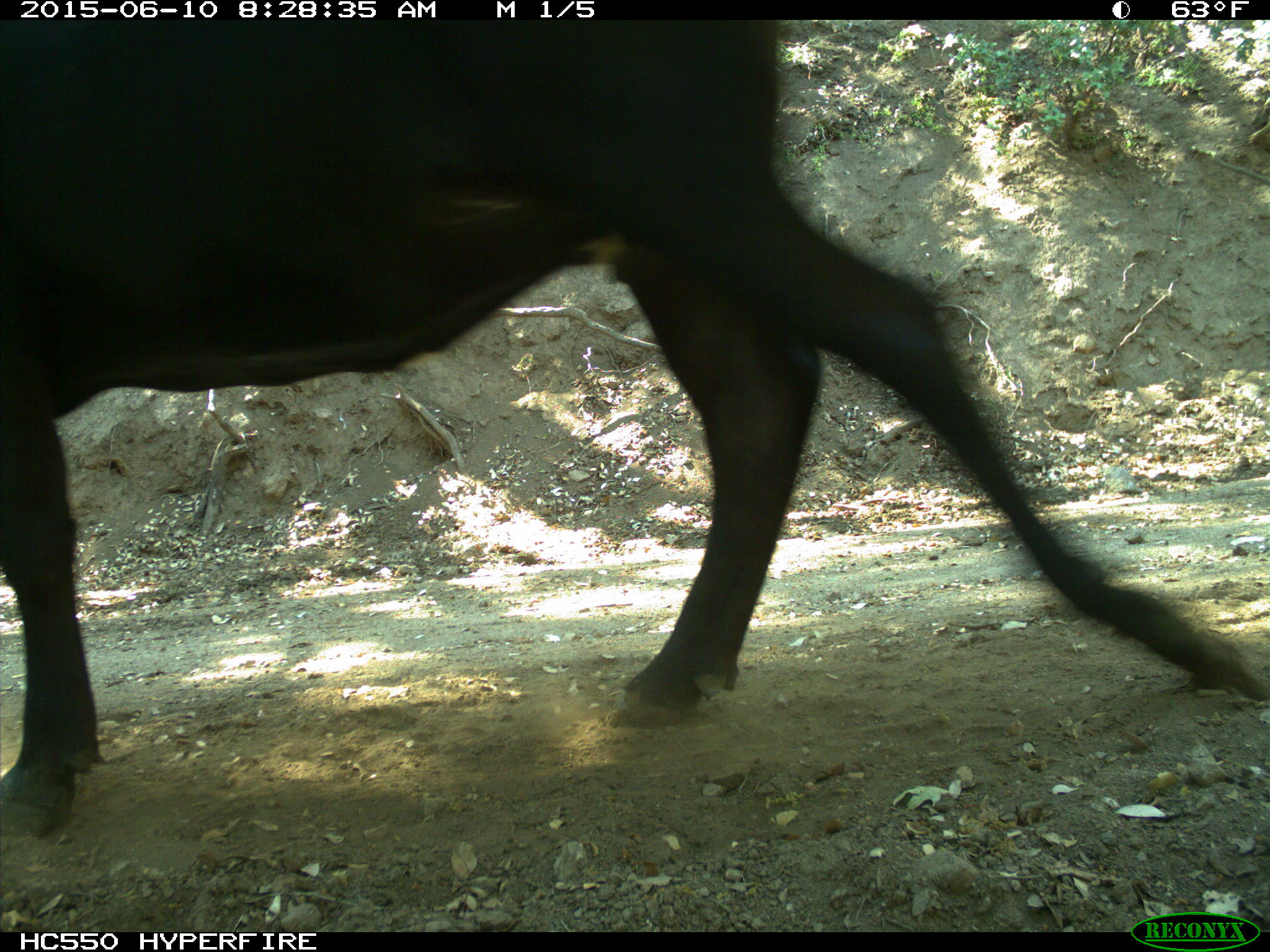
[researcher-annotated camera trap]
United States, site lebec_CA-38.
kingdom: Animalia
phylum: Chordata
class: Mammalia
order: Artiodactyla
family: Bovidae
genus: Bos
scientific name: Bos taurus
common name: domestic cow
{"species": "Bos taurus (domestic cow)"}